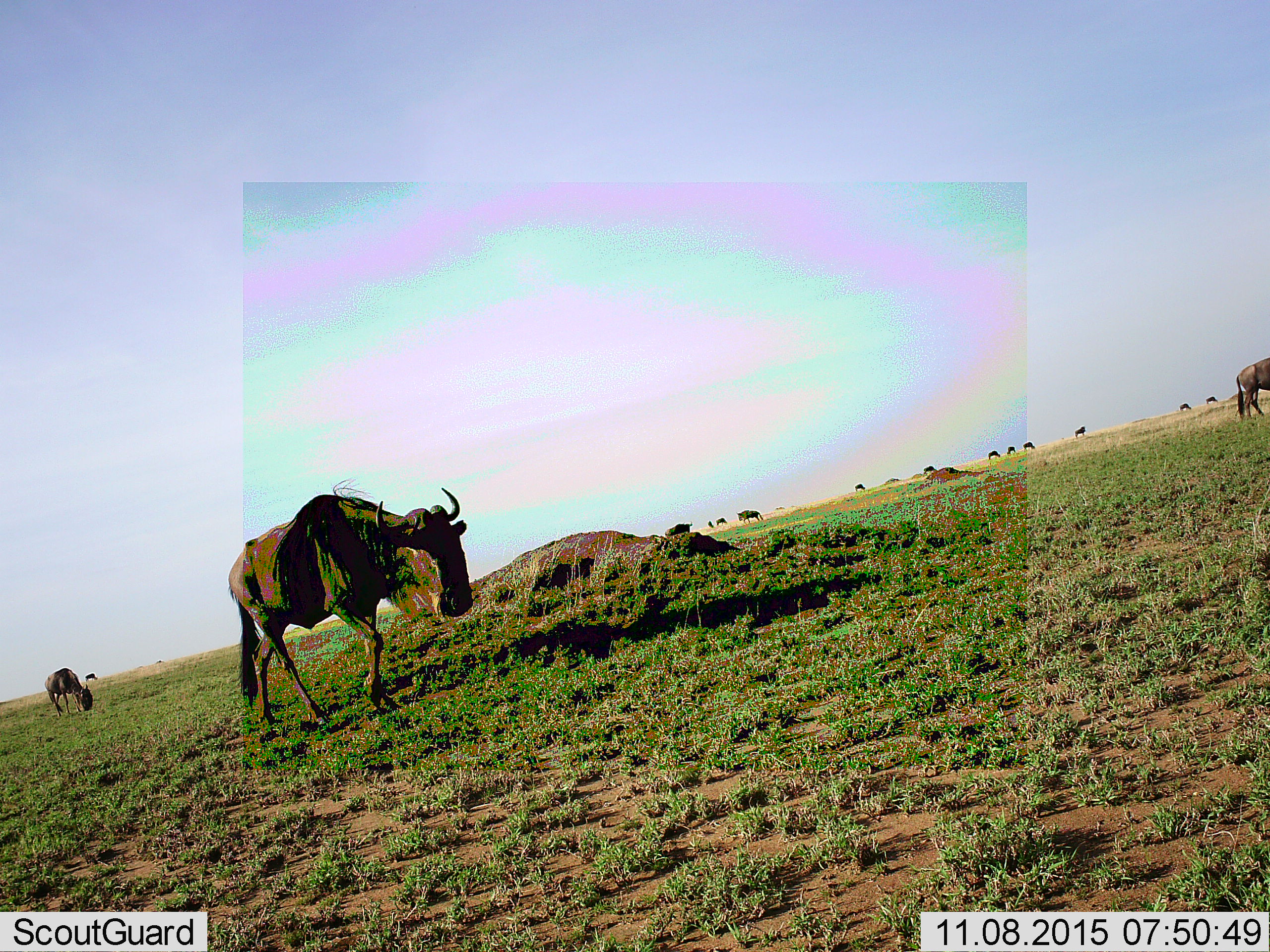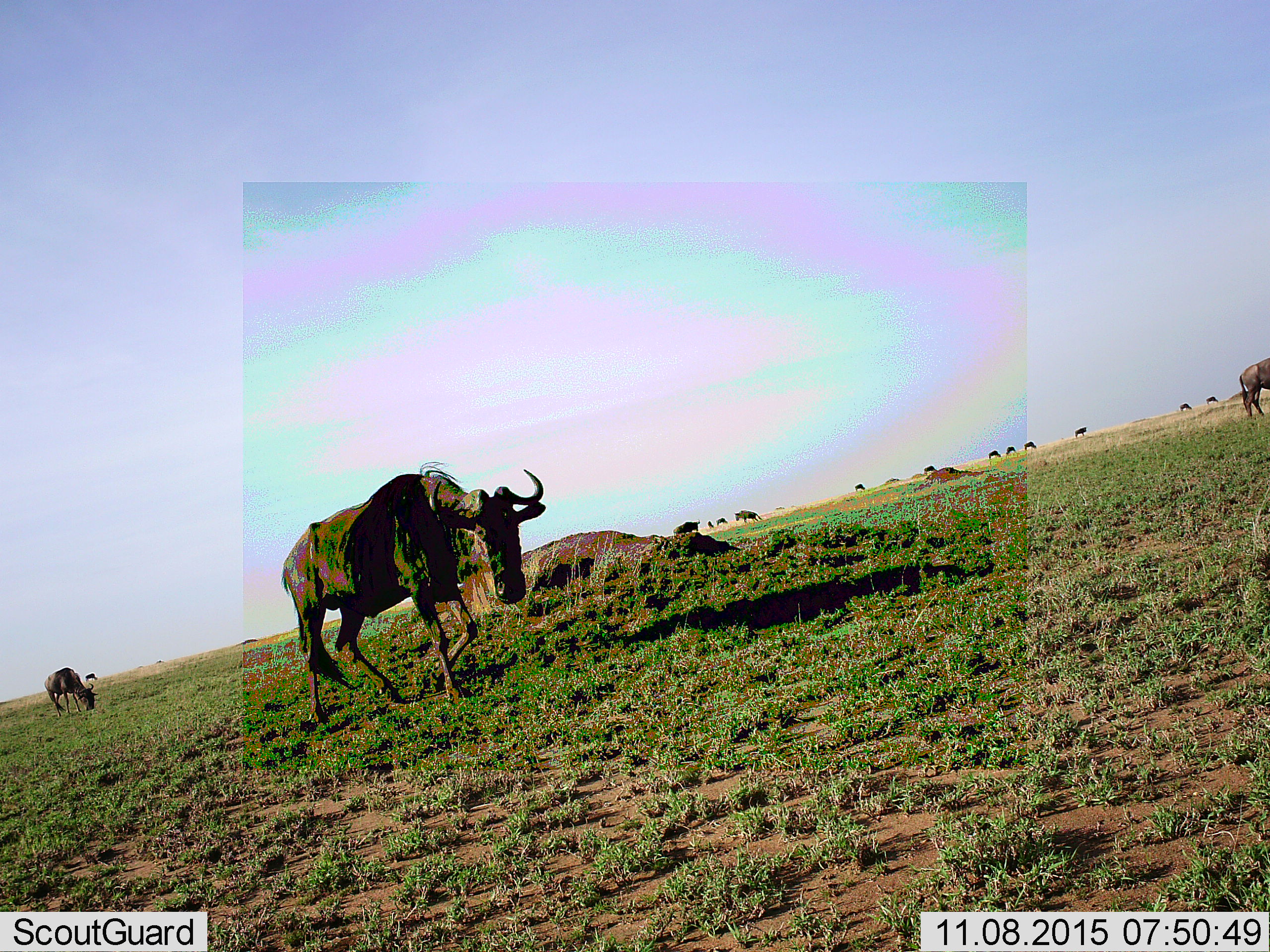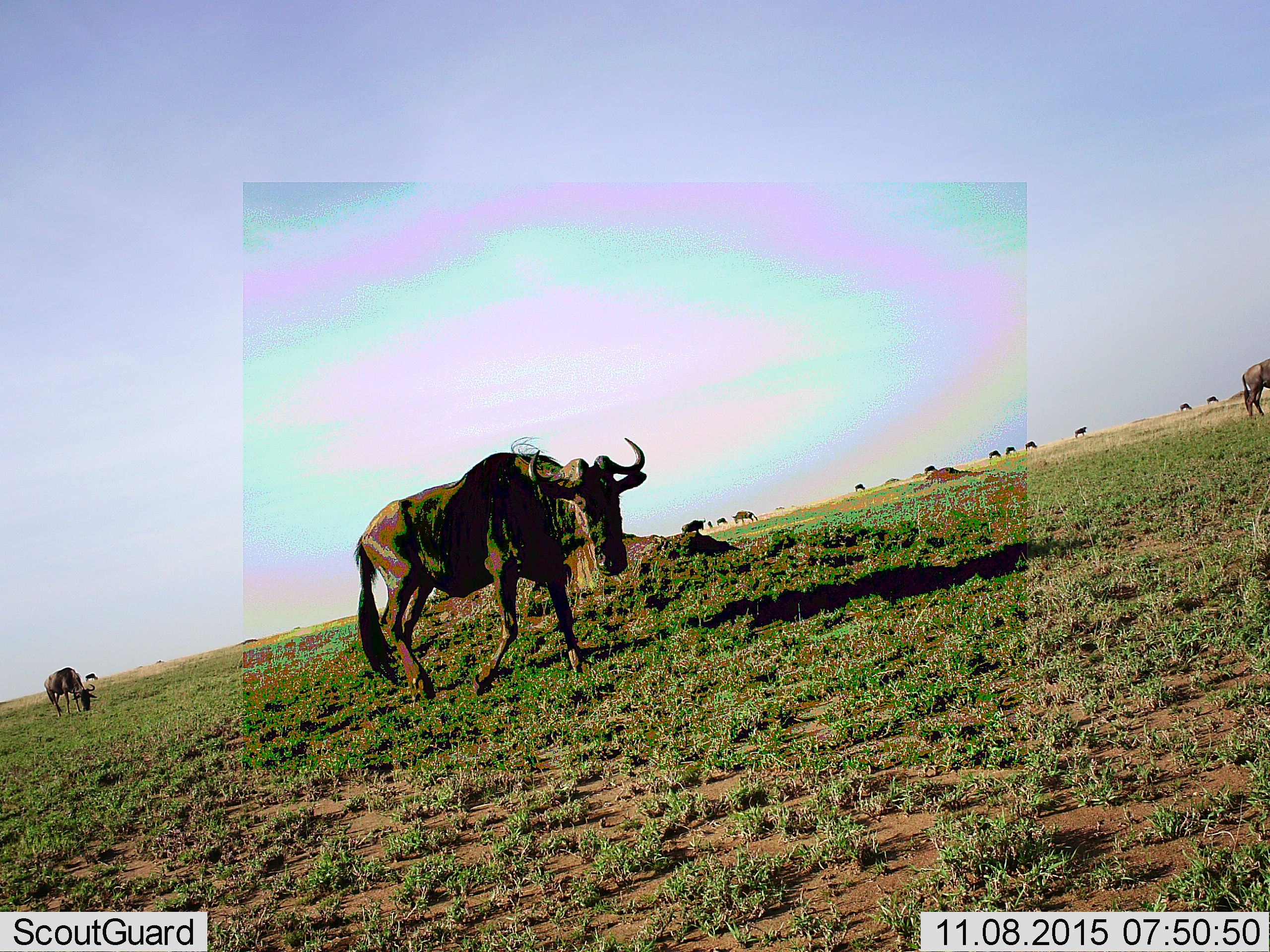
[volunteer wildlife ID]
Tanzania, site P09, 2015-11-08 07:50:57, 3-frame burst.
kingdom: Animalia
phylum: Chordata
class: Mammalia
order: Artiodactyla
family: Bovidae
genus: Connochaetes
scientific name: Connochaetes taurinus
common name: blue wildebeest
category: wildebeest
Wildebeest (blue wildebeest) (Connochaetes taurinus), count 11-50. Behavior (volunteer vote fractions): standing 40%, resting 10%, moving 100%, interacting 10%. Young present (vote fraction): 0%. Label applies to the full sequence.